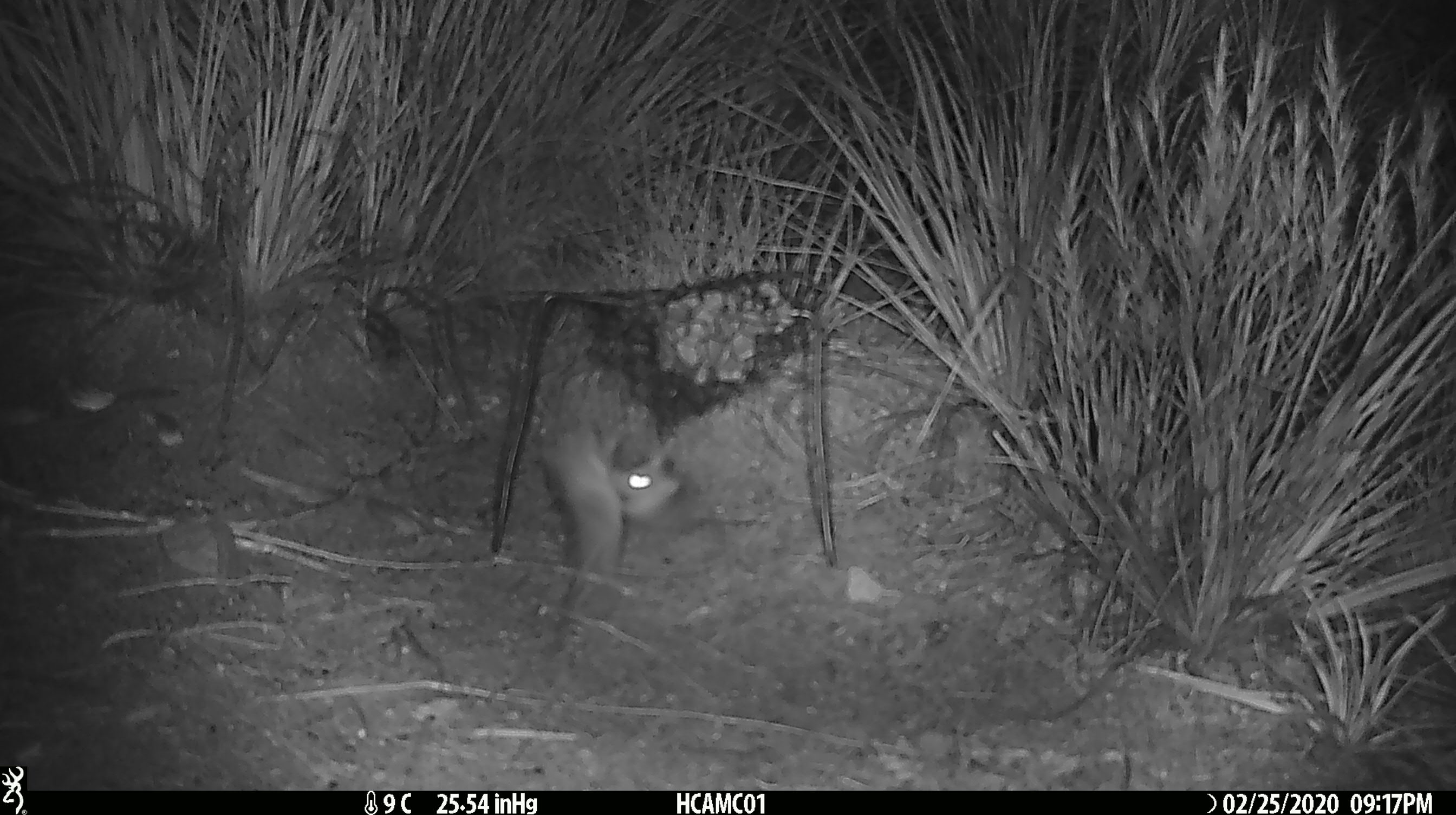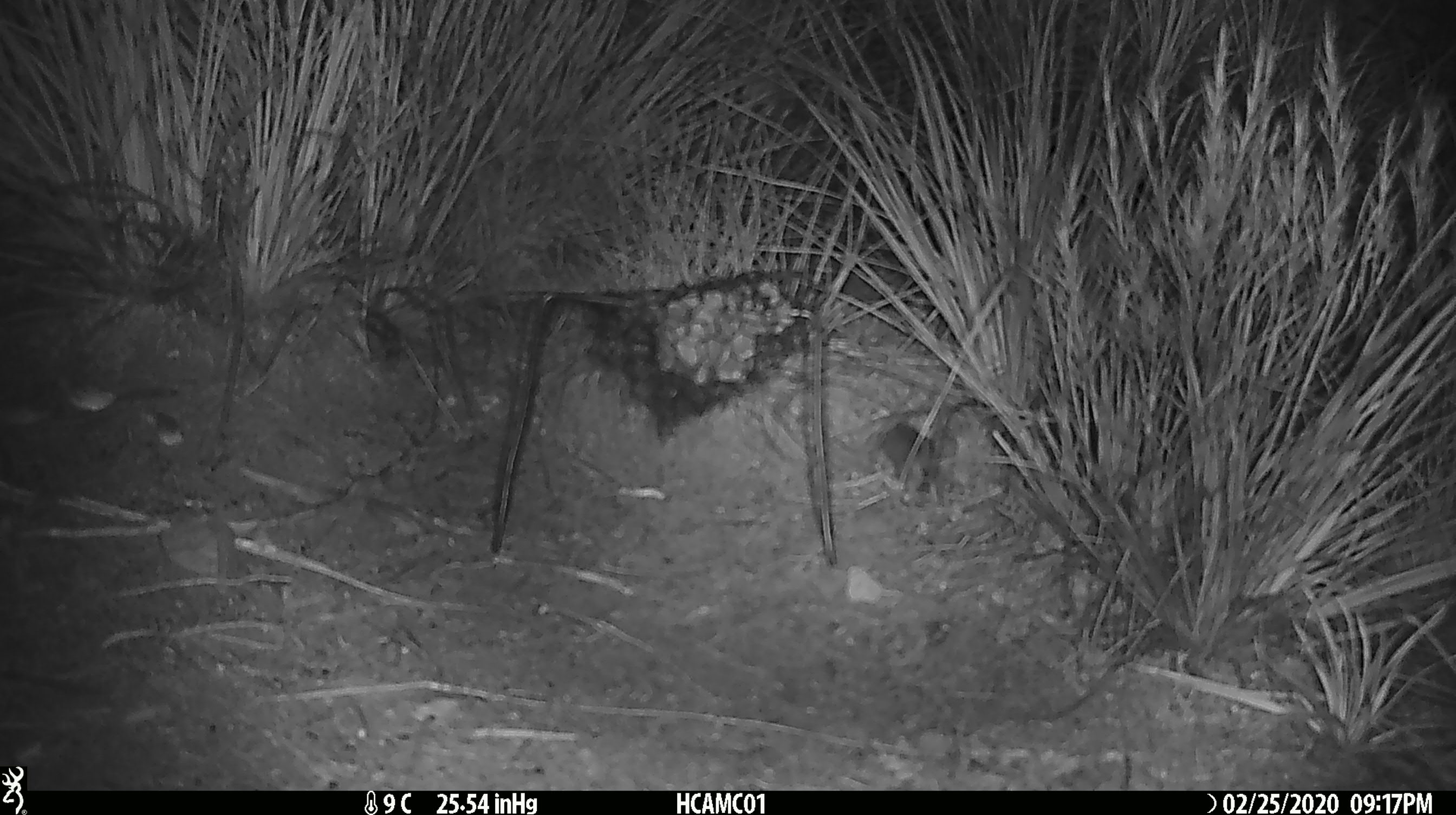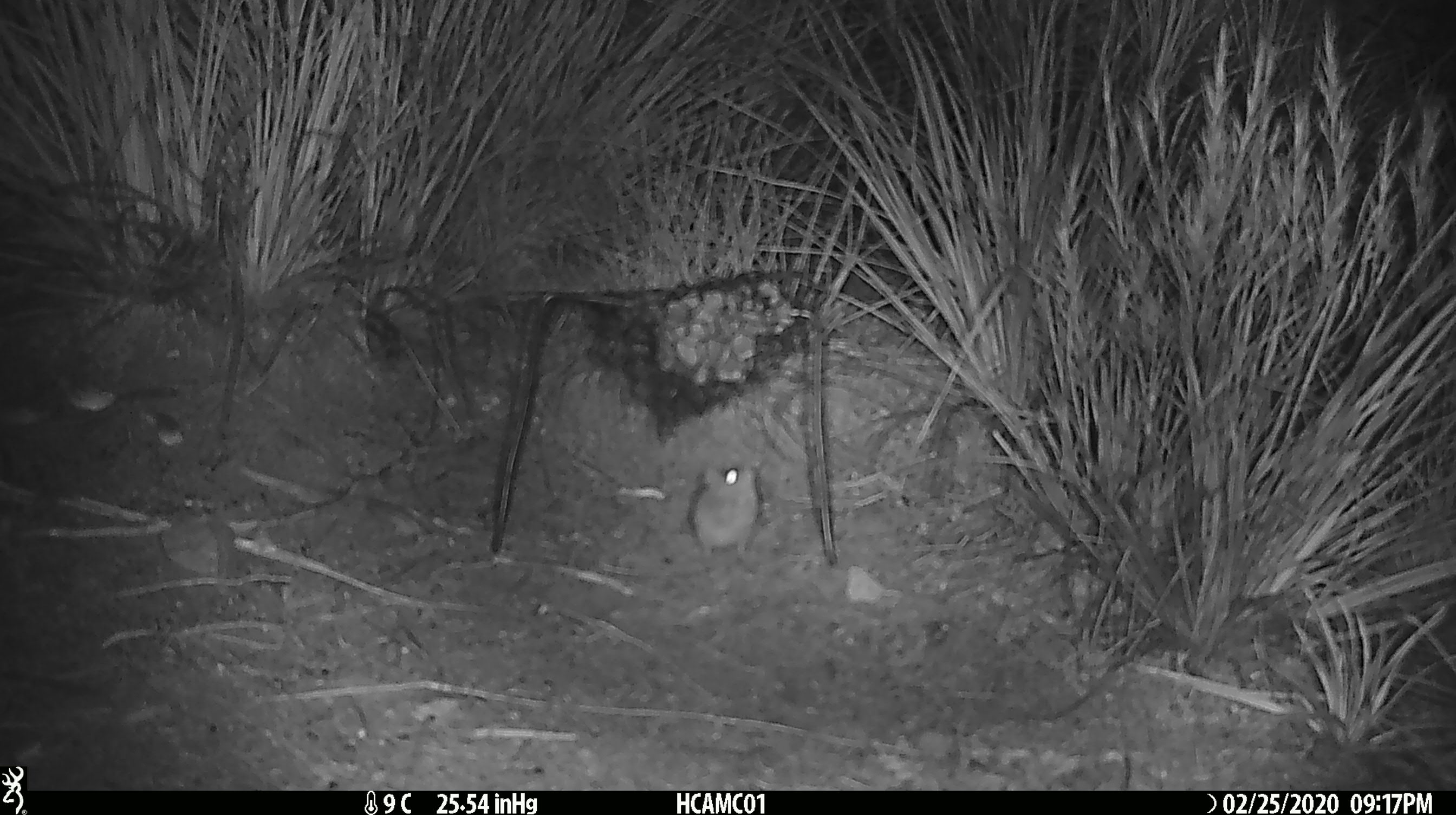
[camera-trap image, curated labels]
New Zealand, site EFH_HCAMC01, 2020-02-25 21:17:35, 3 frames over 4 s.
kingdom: Animalia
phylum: Chordata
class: Mammalia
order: Rodentia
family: Muridae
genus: Mus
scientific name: Mus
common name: mouse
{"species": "mouse (Mus)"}